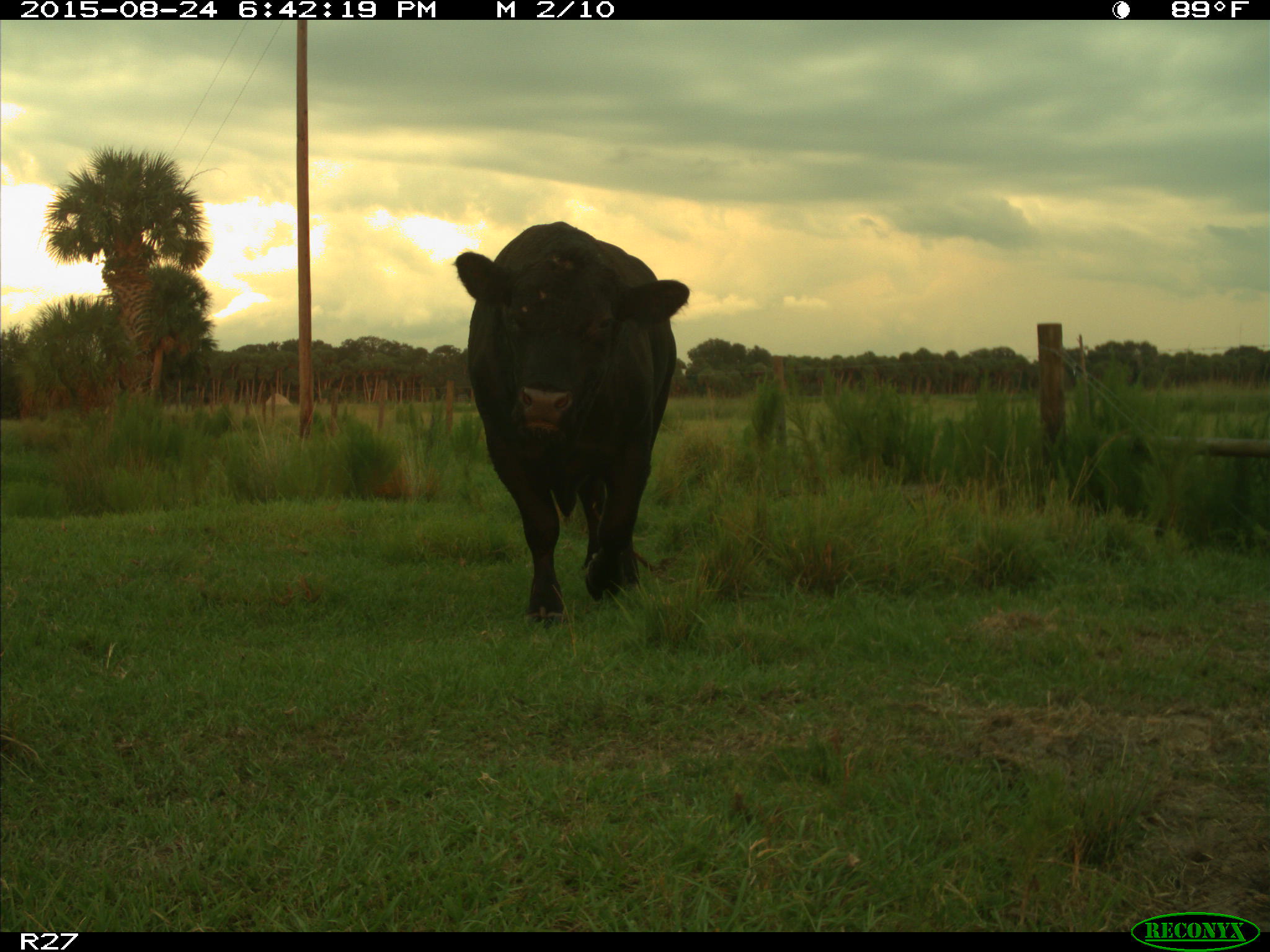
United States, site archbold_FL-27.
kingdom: Animalia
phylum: Chordata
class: Mammalia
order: Artiodactyla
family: Bovidae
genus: Bos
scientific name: Bos taurus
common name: domestic cow